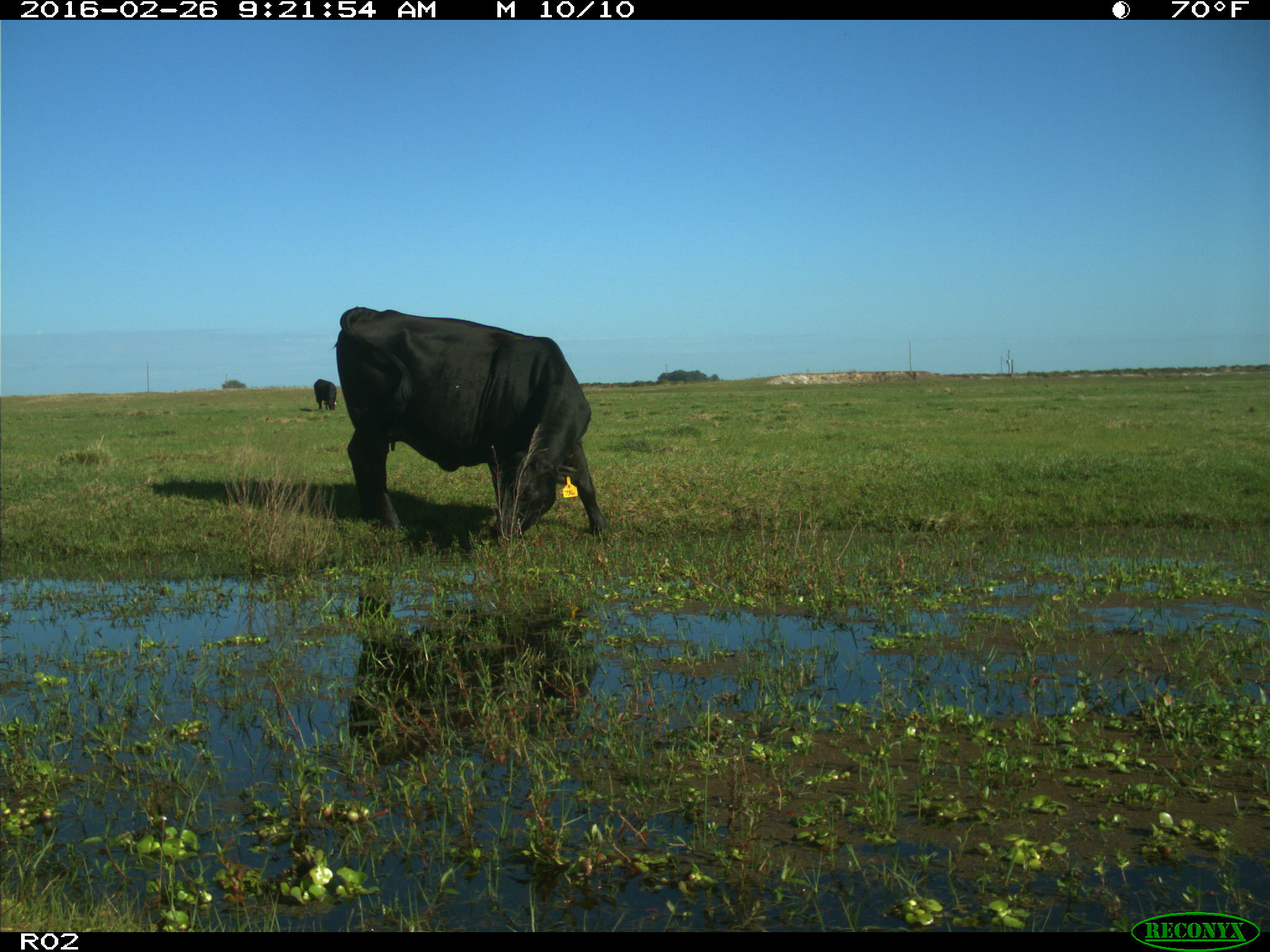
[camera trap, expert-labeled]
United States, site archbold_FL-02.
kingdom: Animalia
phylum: Chordata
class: Mammalia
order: Artiodactyla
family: Bovidae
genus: Bos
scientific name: Bos taurus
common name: domestic cow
Bos taurus (domestic cow).